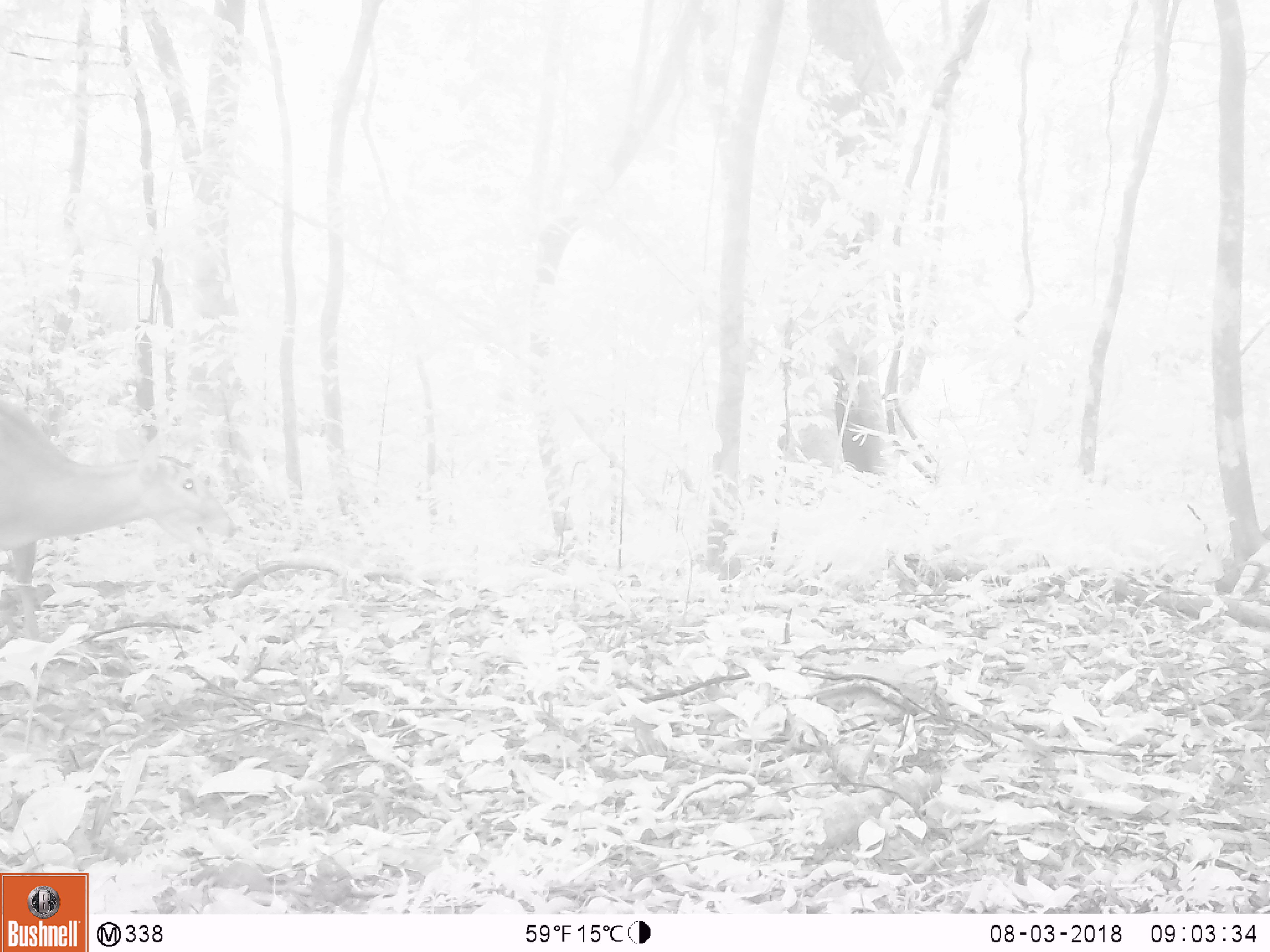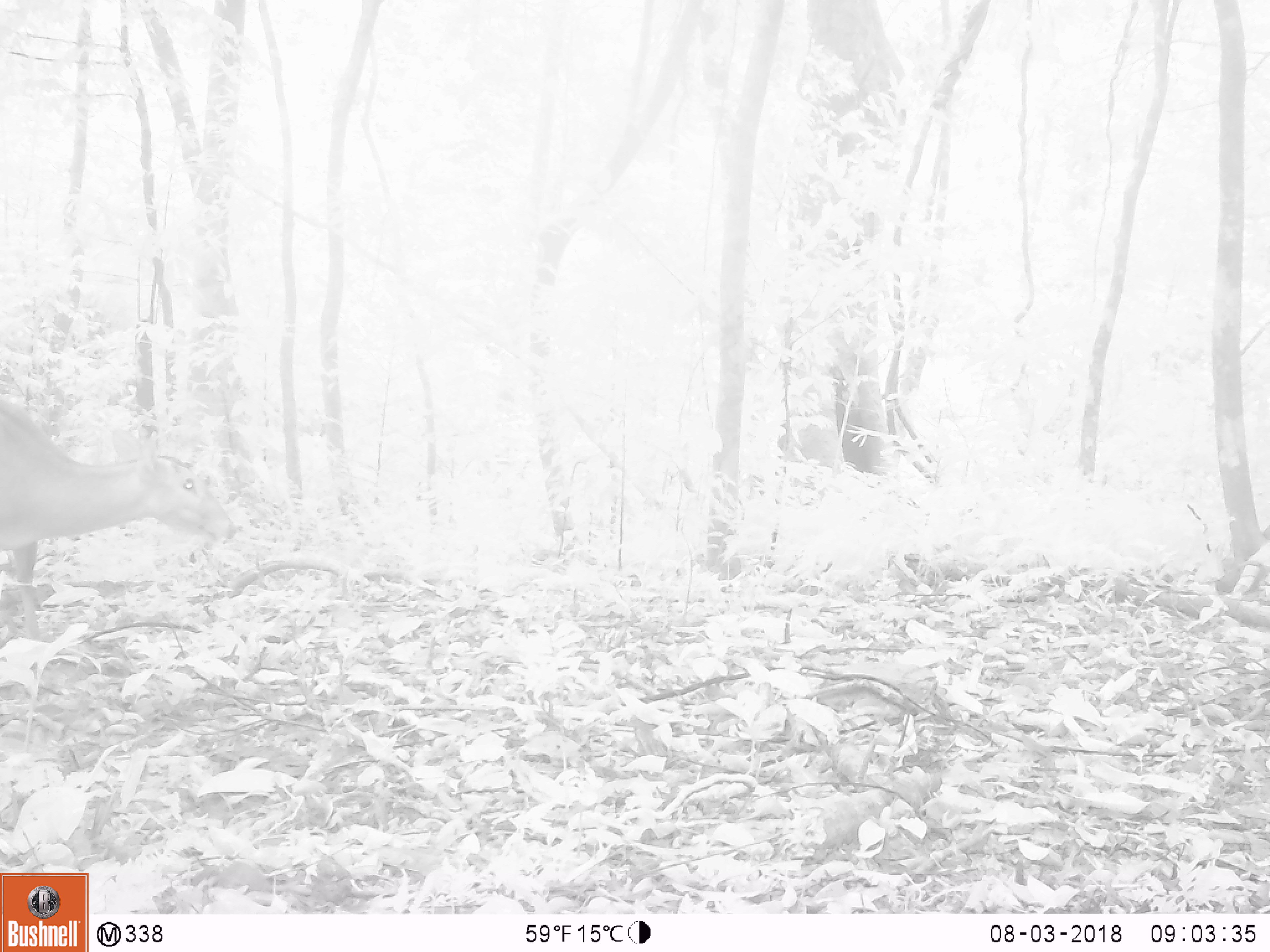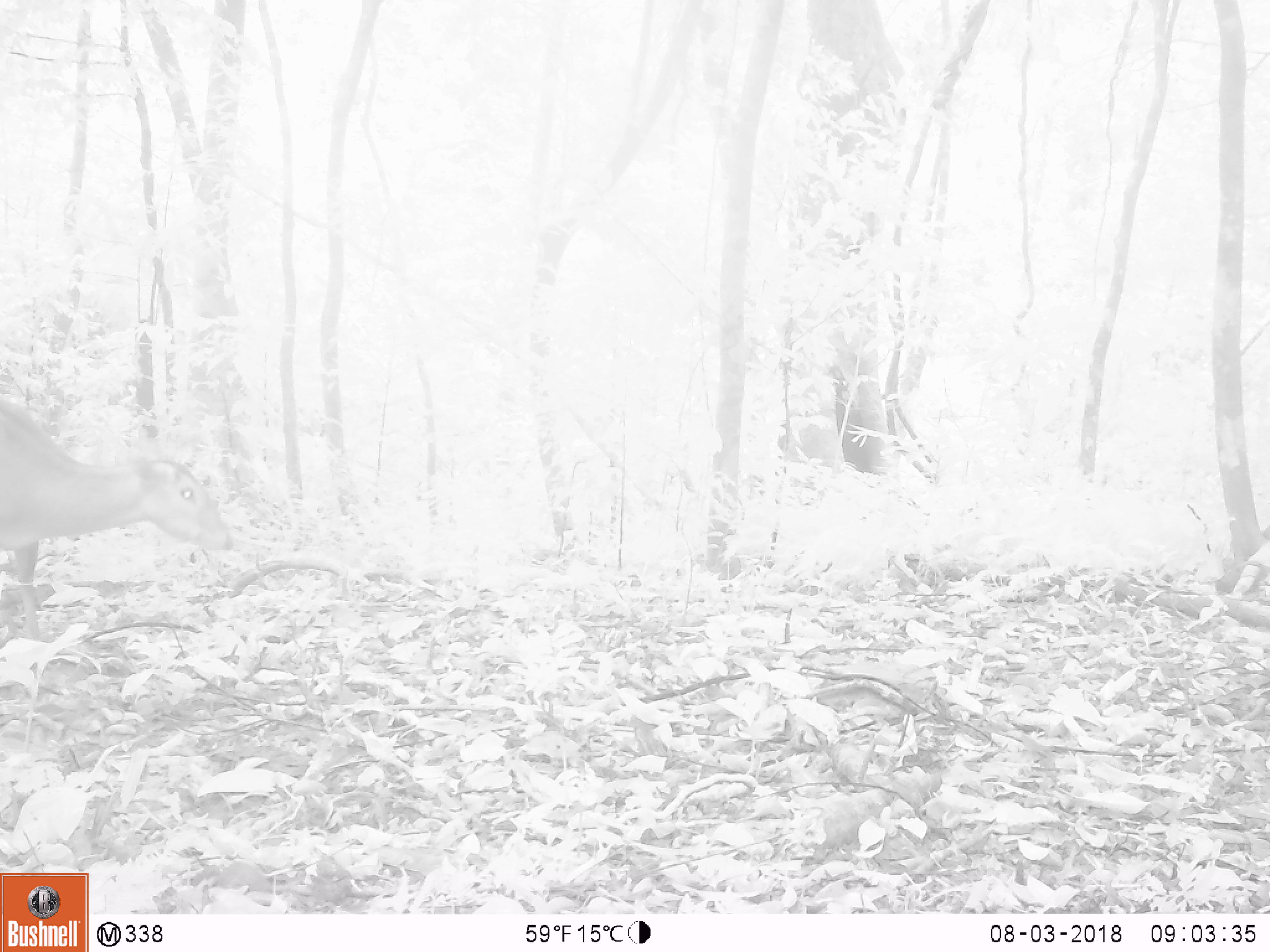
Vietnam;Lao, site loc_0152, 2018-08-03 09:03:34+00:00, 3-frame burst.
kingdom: Animalia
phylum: Chordata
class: Mammalia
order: Artiodactyla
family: Cervidae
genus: Muntiacus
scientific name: Muntiacus vuquangensis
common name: large-antlered muntjac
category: large antlered muntjac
Large antlered muntjac (large-antlered muntjac) (Muntiacus vuquangensis). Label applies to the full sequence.